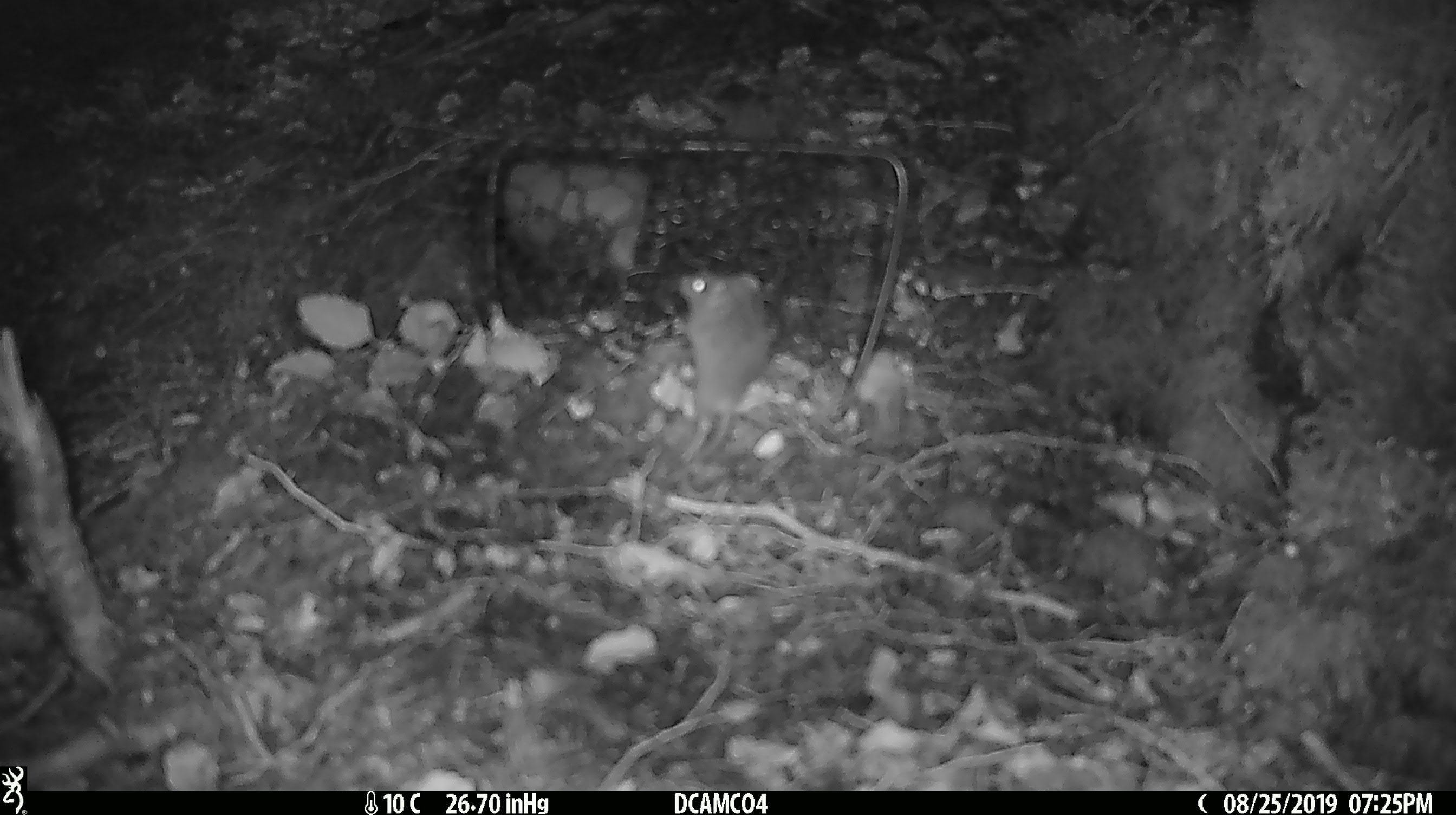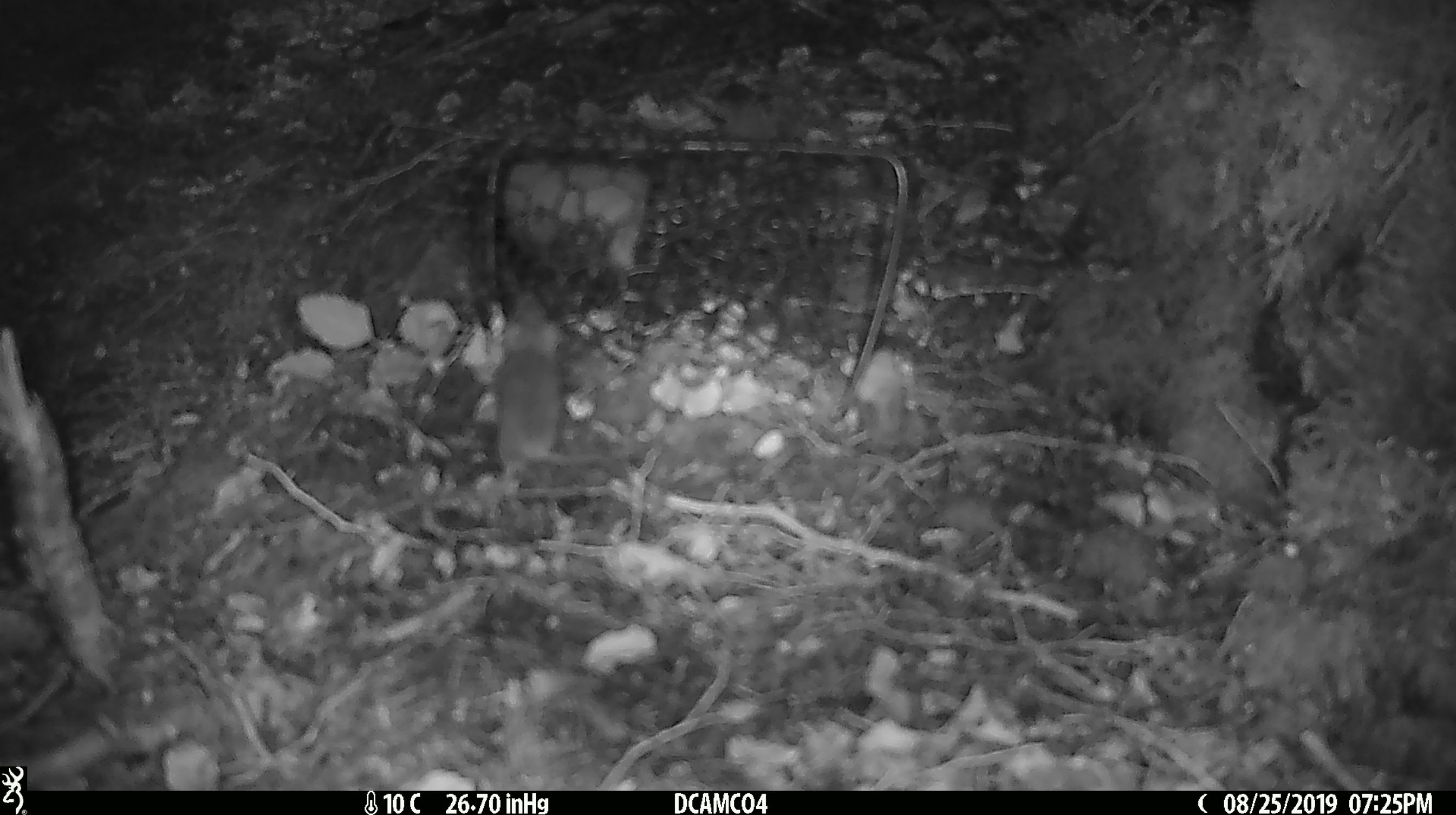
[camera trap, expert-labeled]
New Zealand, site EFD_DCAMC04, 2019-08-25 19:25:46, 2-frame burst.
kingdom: Animalia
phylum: Chordata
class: Mammalia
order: Rodentia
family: Muridae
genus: Mus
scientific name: Mus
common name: mouse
Mouse (Mus).